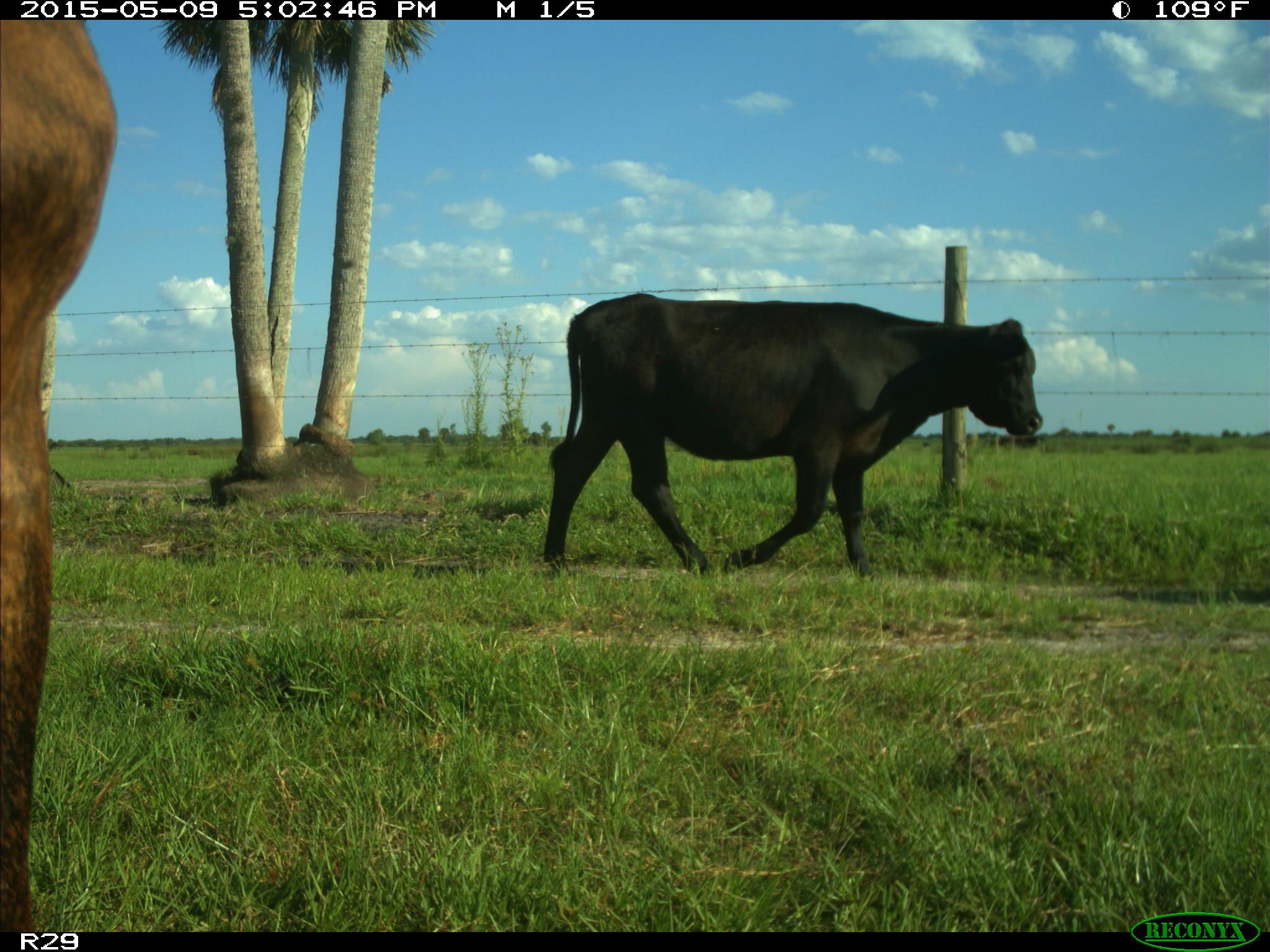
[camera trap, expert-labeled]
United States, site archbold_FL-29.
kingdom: Animalia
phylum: Chordata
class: Mammalia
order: Artiodactyla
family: Bovidae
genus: Bos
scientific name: Bos taurus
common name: domestic cow